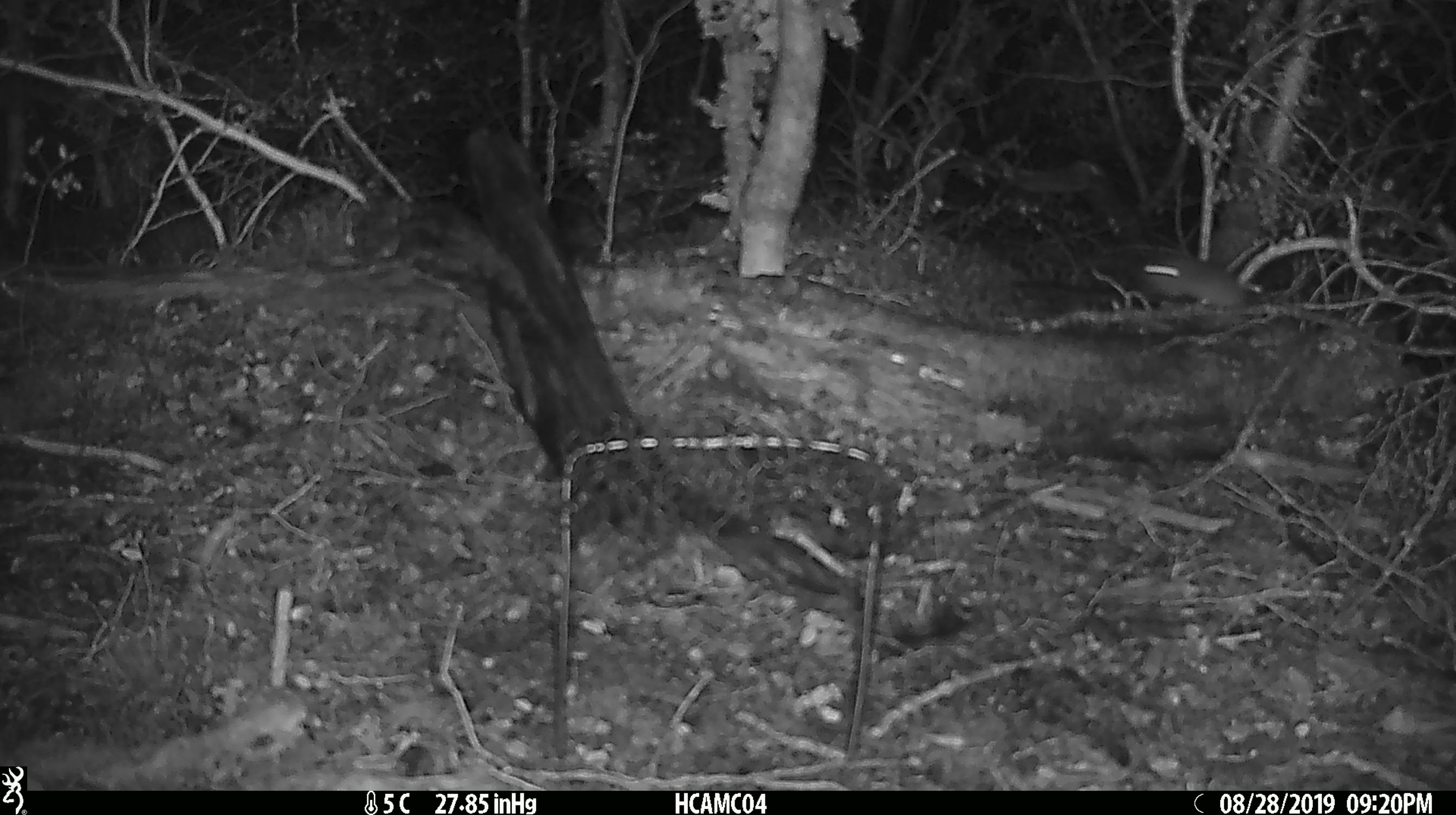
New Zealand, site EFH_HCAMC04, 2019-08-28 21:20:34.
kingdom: Animalia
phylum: Chordata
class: Mammalia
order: Rodentia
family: Muridae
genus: Mus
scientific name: Mus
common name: mouse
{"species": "mouse (Mus)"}